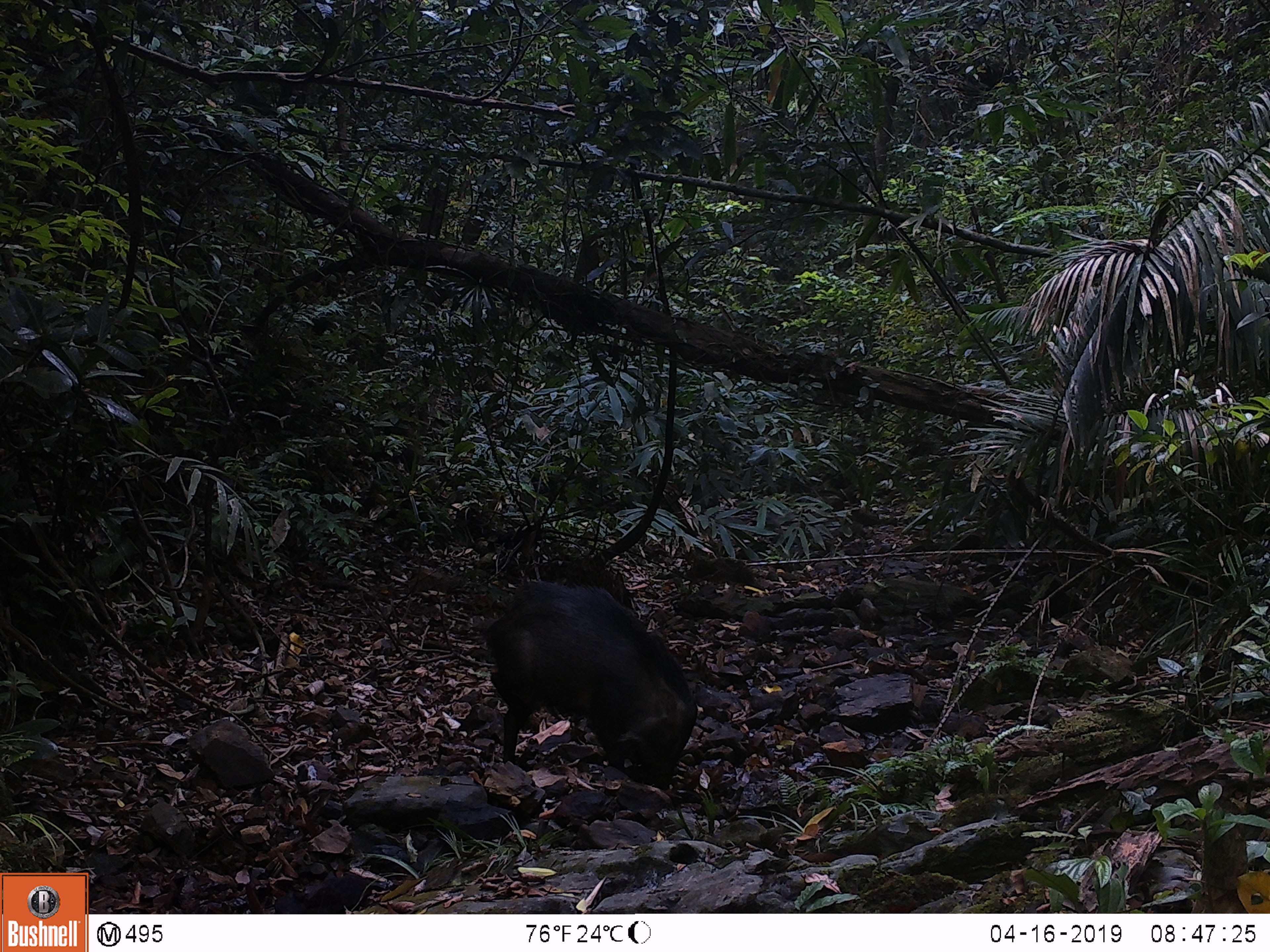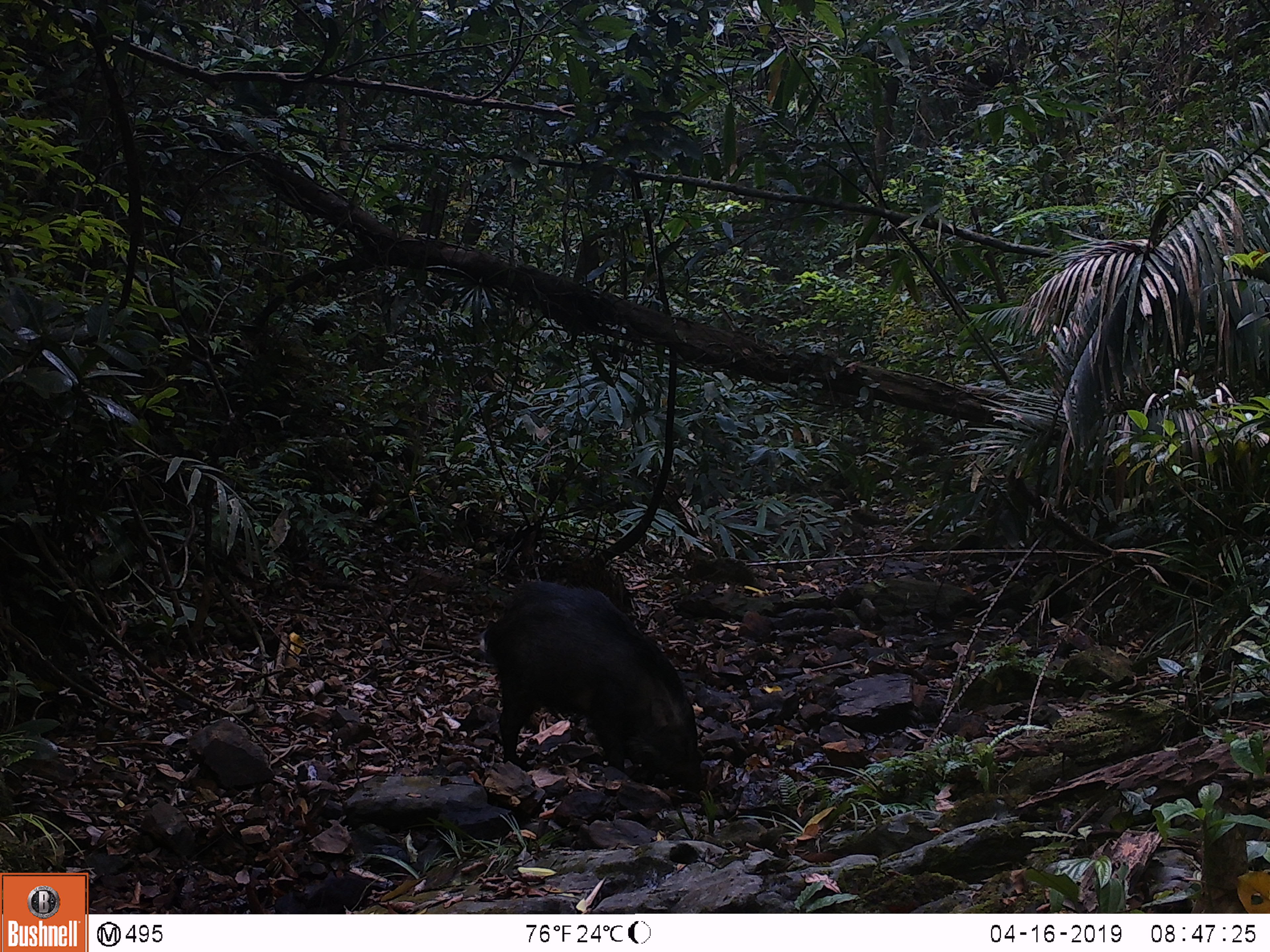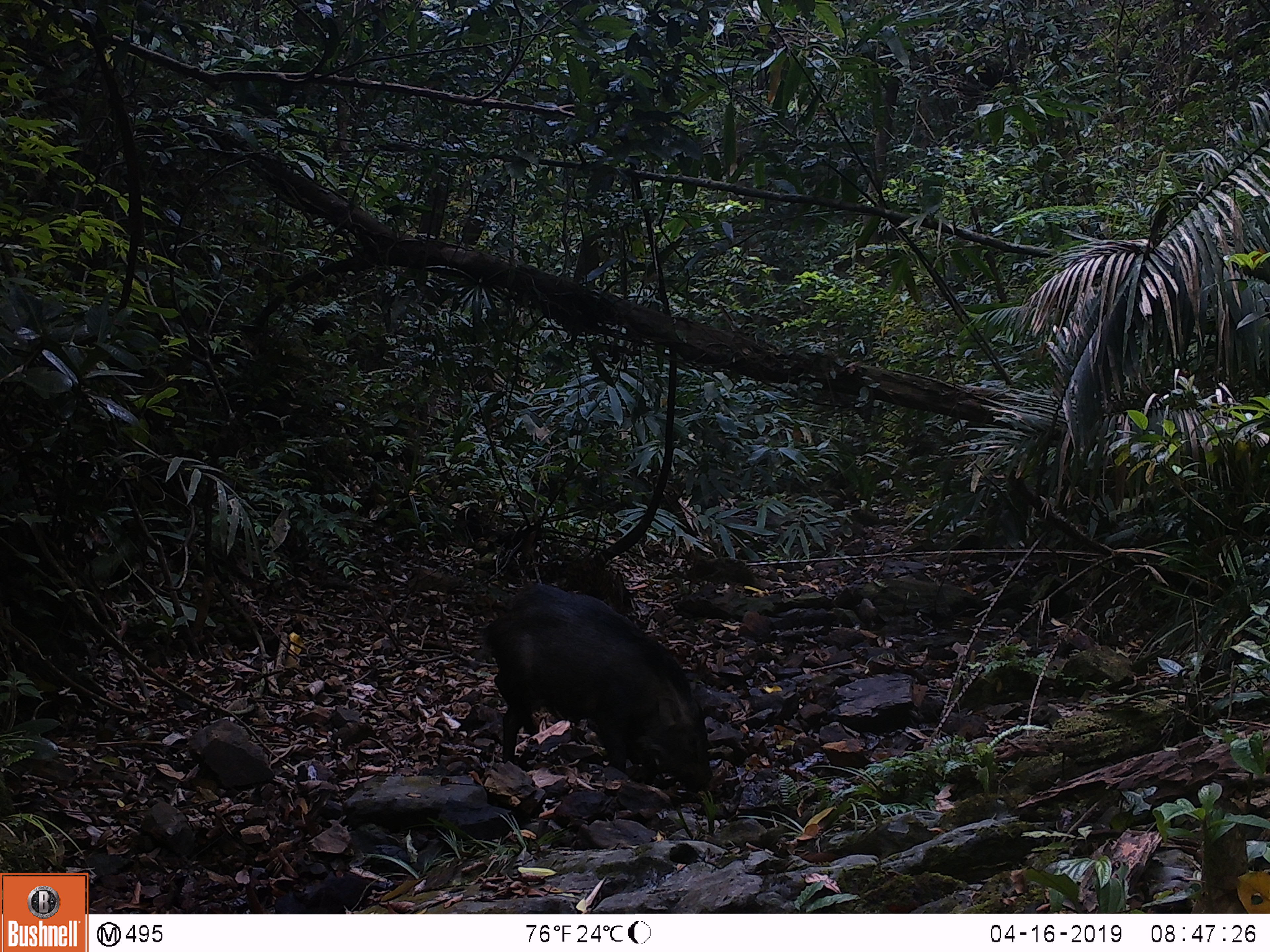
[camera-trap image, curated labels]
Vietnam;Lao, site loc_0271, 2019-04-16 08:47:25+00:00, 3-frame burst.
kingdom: Animalia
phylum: Chordata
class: Mammalia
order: Artiodactyla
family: Suidae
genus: Sus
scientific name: Sus scrofa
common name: eurasian wild pig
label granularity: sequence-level